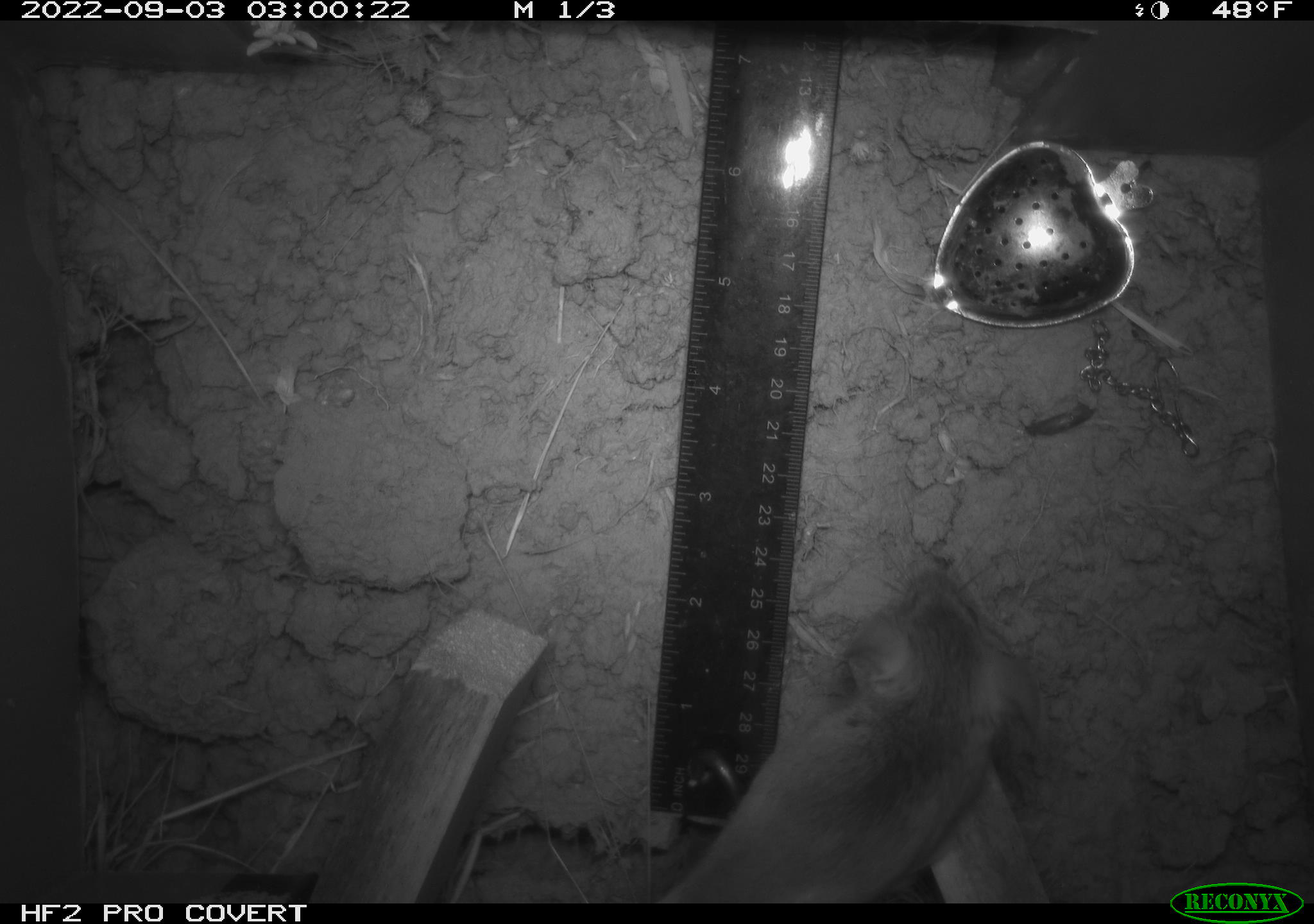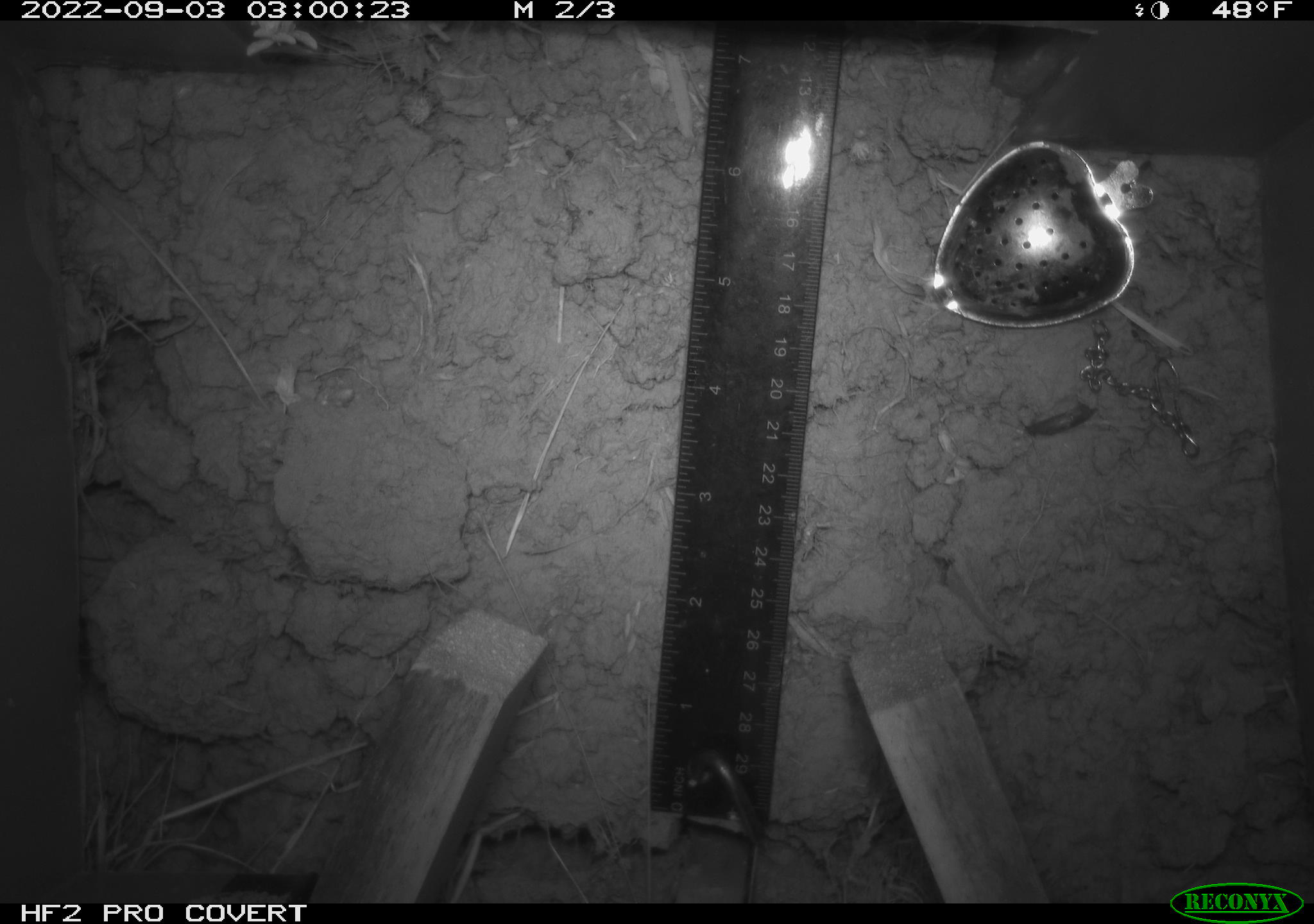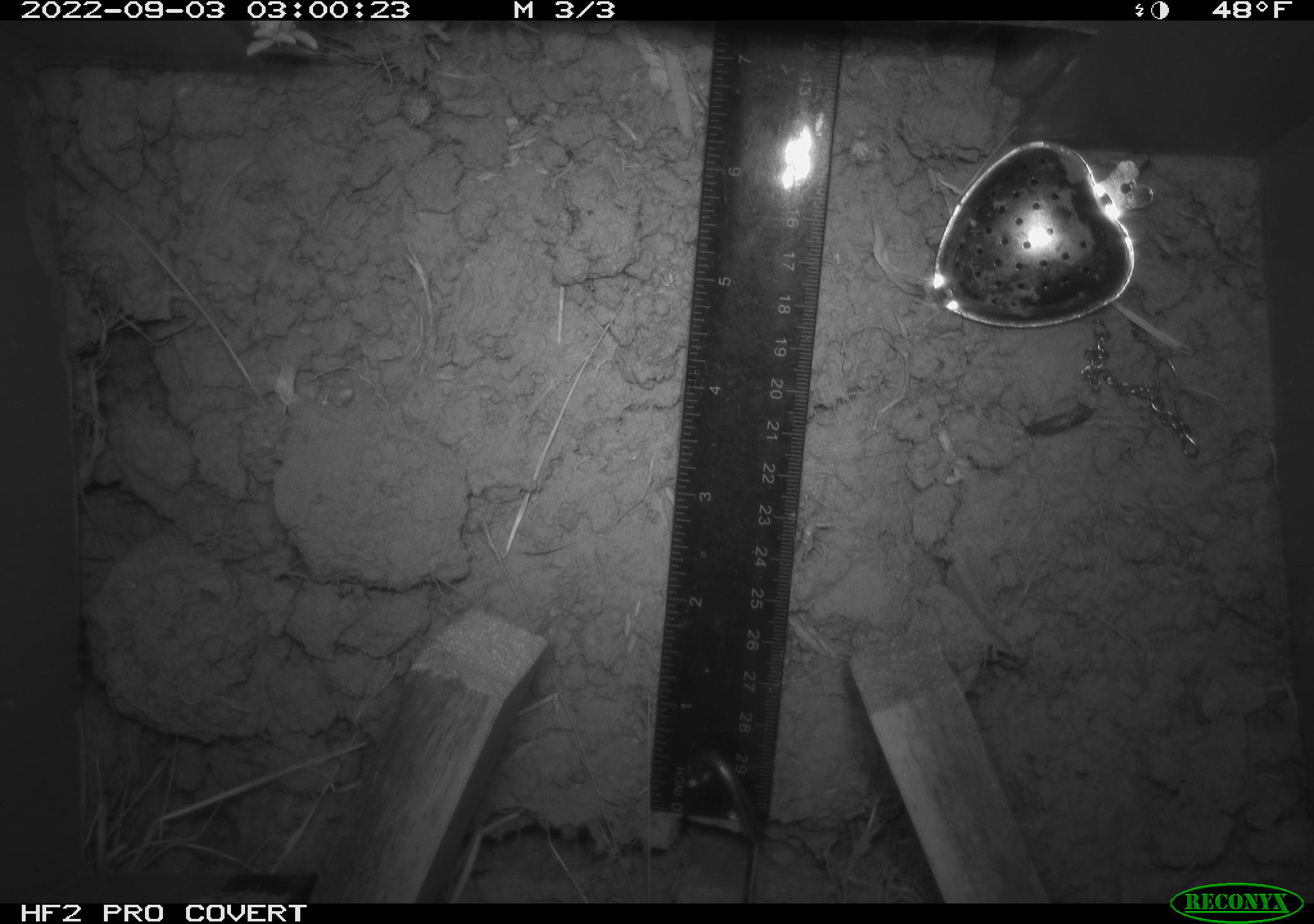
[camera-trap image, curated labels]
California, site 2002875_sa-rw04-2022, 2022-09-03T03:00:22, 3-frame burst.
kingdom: Animalia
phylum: Chordata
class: Mammalia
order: Rodentia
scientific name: Rodentia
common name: mouse species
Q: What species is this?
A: Mouse species (Rodentia).